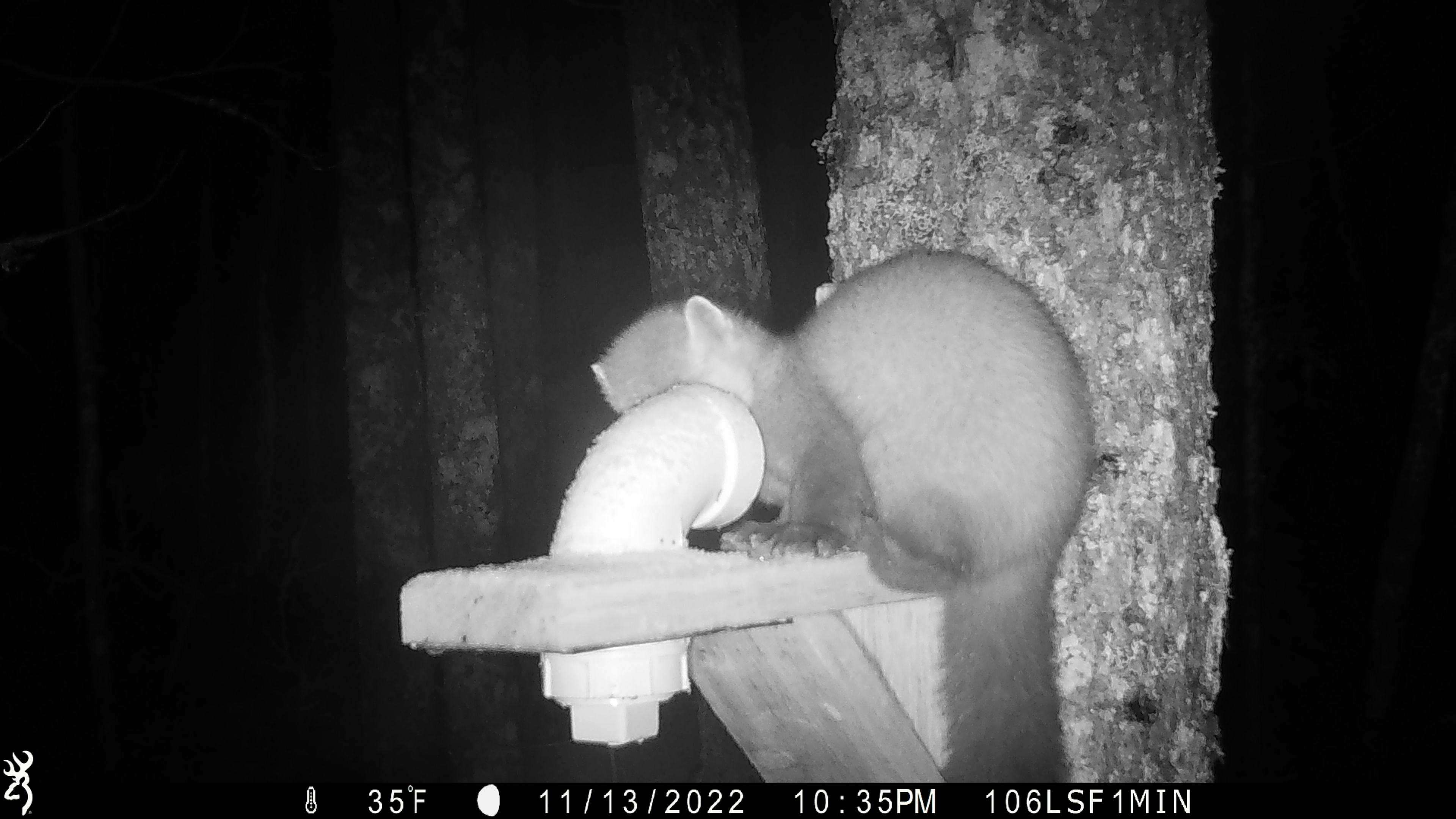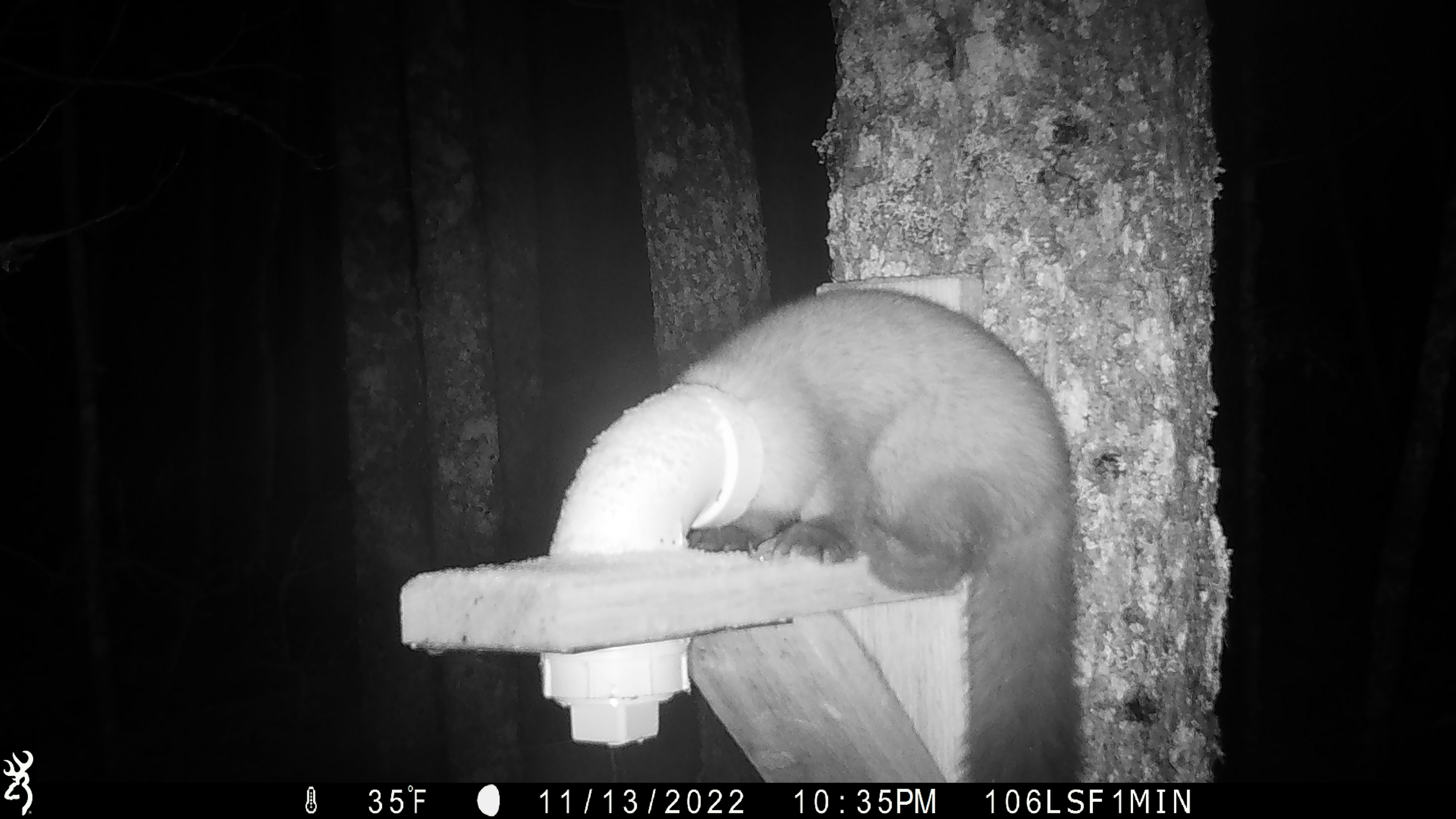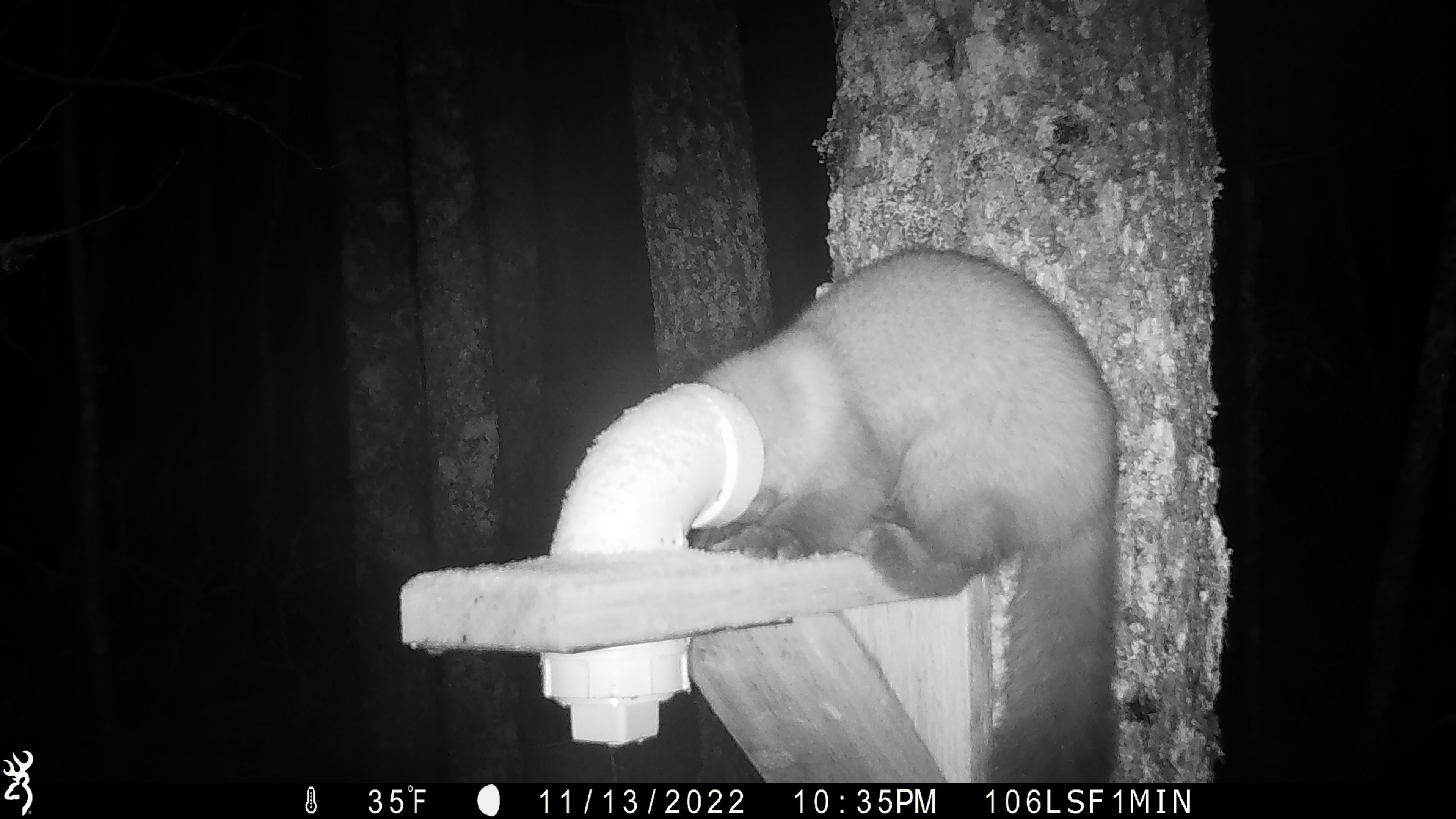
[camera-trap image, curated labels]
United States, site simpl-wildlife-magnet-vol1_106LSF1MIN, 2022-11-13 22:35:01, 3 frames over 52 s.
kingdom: Animalia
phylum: Chordata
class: Mammalia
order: Carnivora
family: Mustelidae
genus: Martes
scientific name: Martes americana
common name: american marten